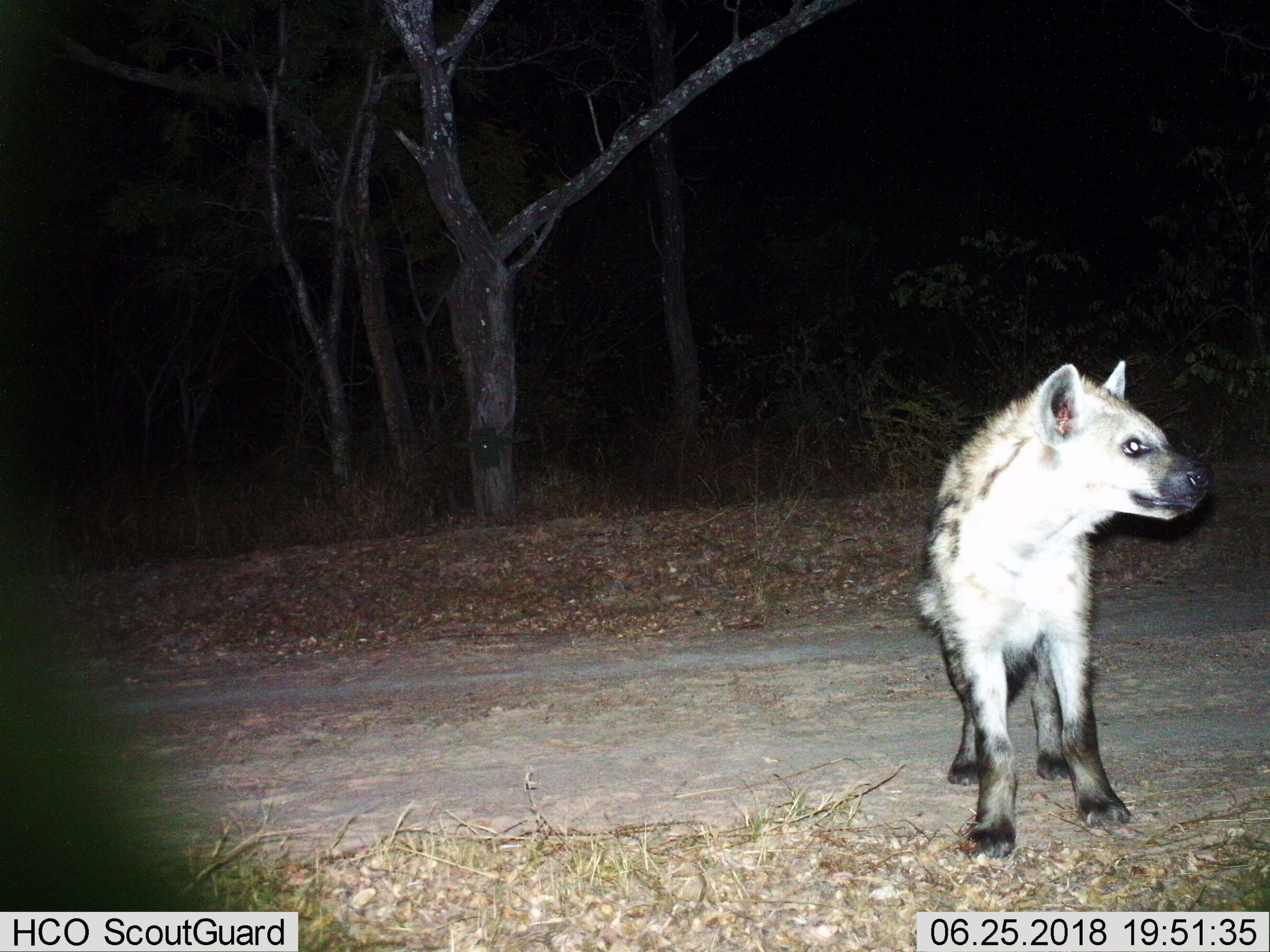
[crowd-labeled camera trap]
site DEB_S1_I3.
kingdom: Animalia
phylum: Chordata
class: Mammalia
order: Carnivora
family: Hyaenidae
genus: Crocuta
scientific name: Crocuta crocuta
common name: spotted hyena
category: hyenaspotted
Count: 1.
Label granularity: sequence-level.